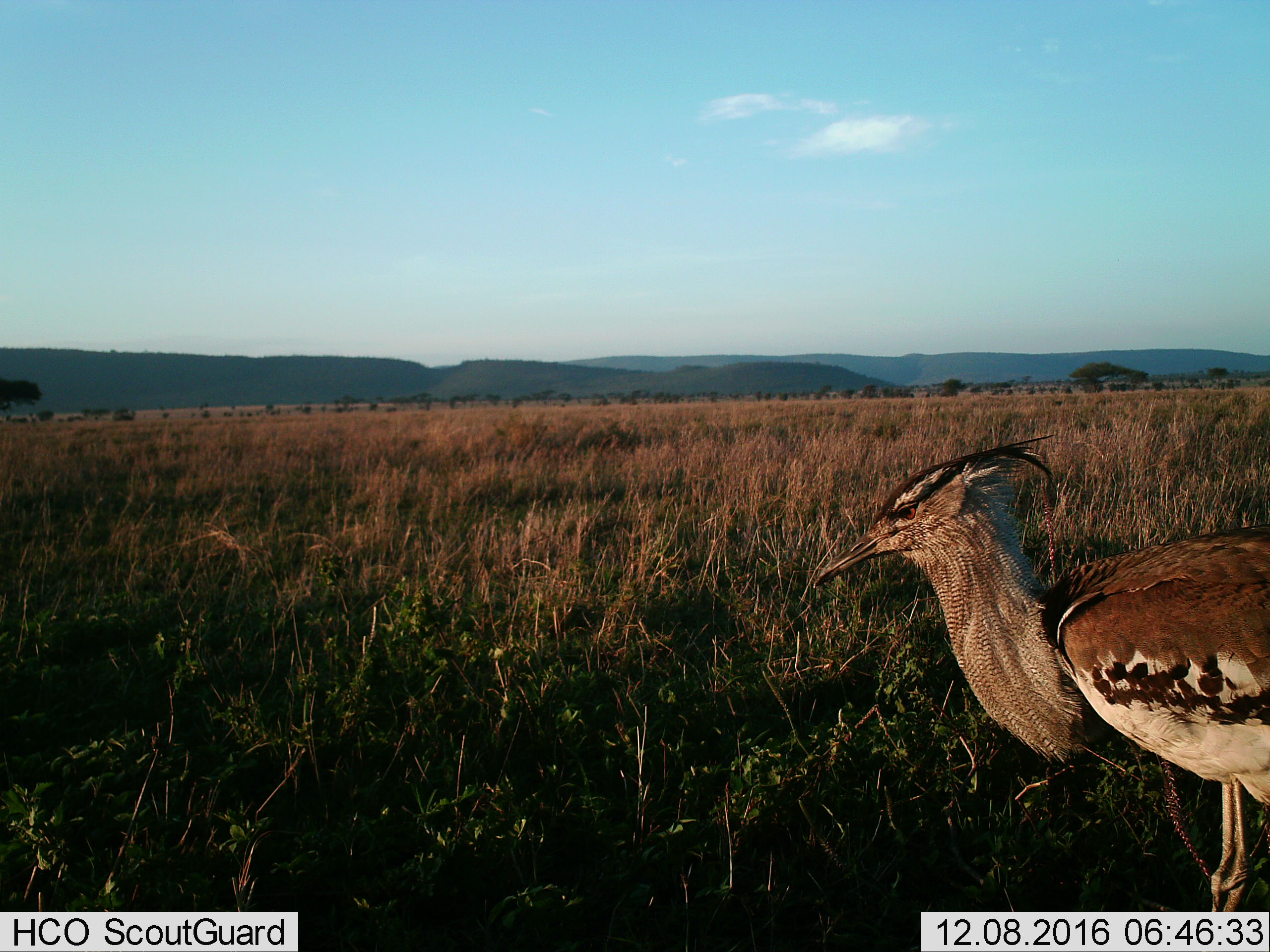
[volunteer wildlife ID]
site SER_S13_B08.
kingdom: Animalia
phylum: Chordata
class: Aves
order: Otidiformes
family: Otididae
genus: Ardeotis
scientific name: Ardeotis kori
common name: kori bustard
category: bustardkori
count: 1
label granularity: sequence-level